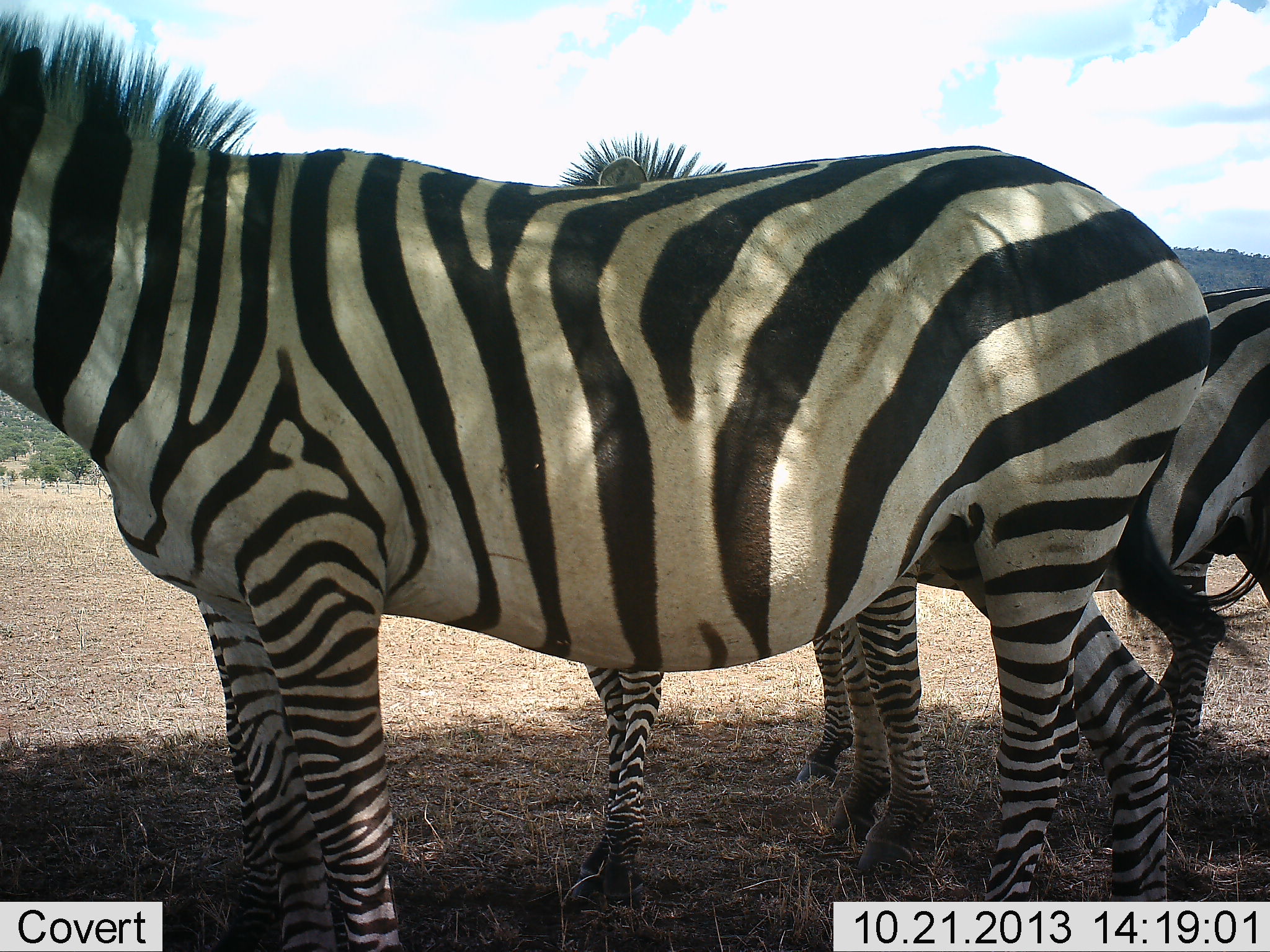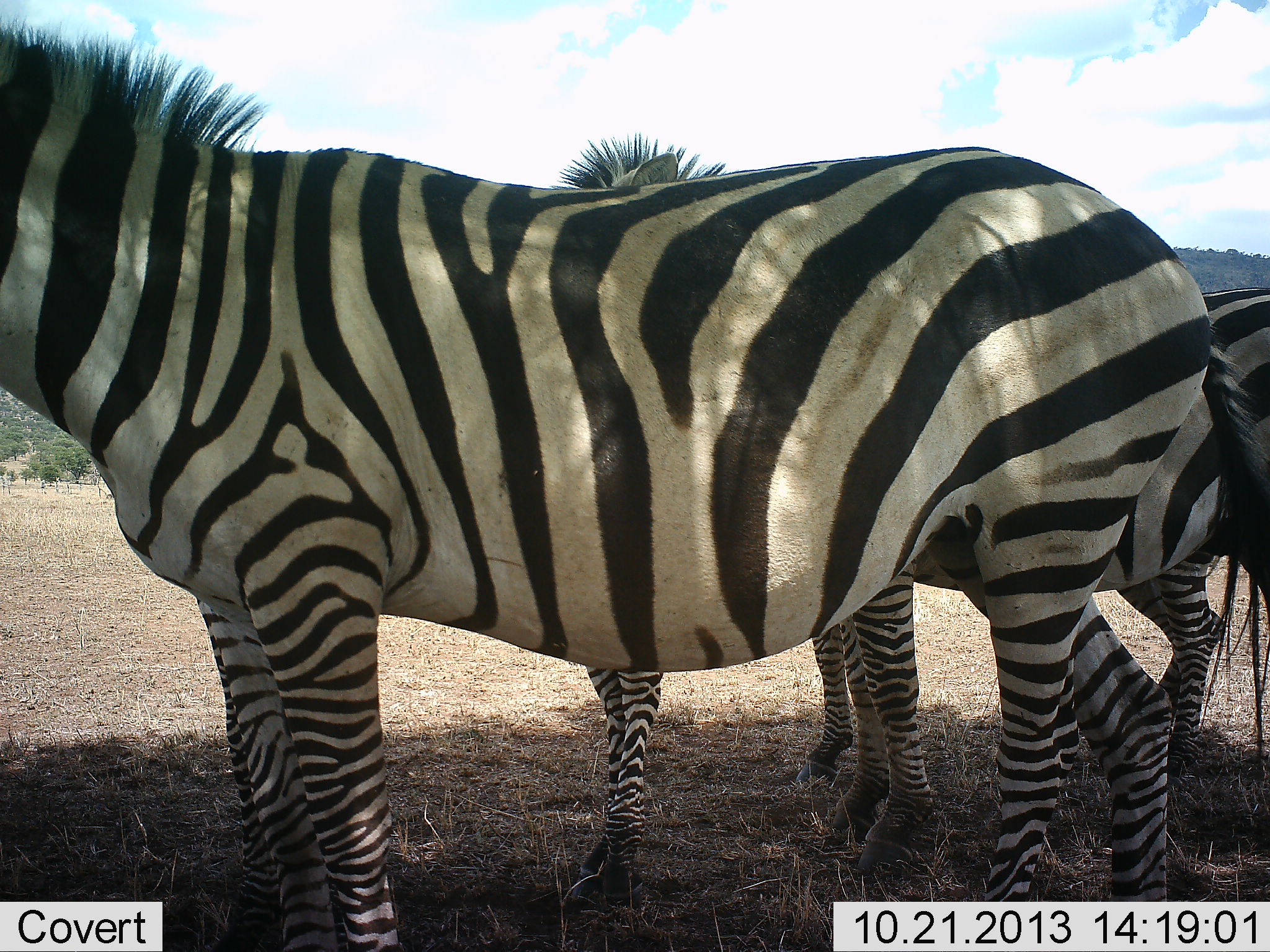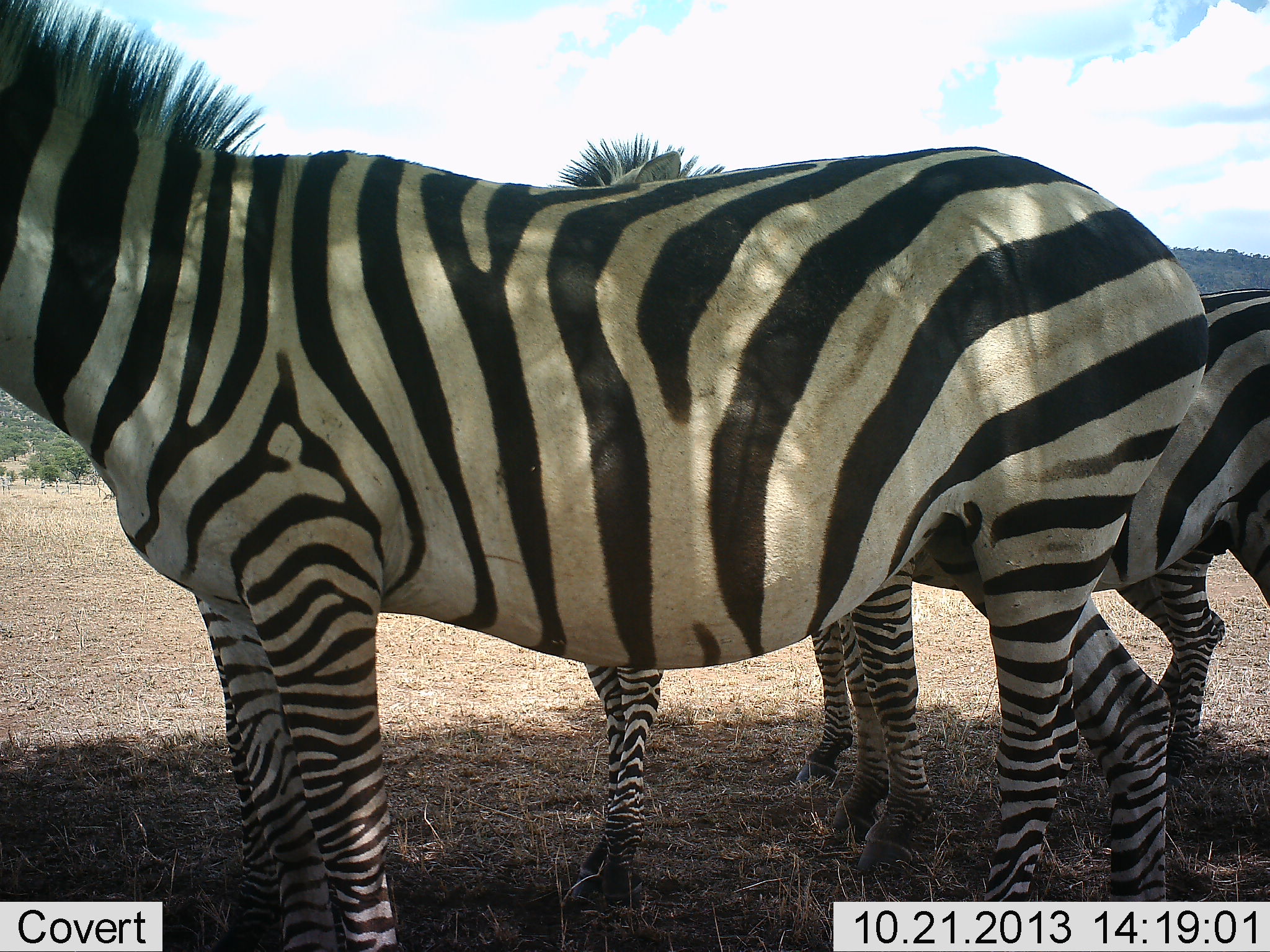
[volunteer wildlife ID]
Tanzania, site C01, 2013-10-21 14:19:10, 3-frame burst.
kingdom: Animalia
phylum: Chordata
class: Mammalia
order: Perissodactyla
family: Equidae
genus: Equus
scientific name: Equus quagga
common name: plains zebra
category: zebra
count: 3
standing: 98%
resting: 5%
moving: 2%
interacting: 3%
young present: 8%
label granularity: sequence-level